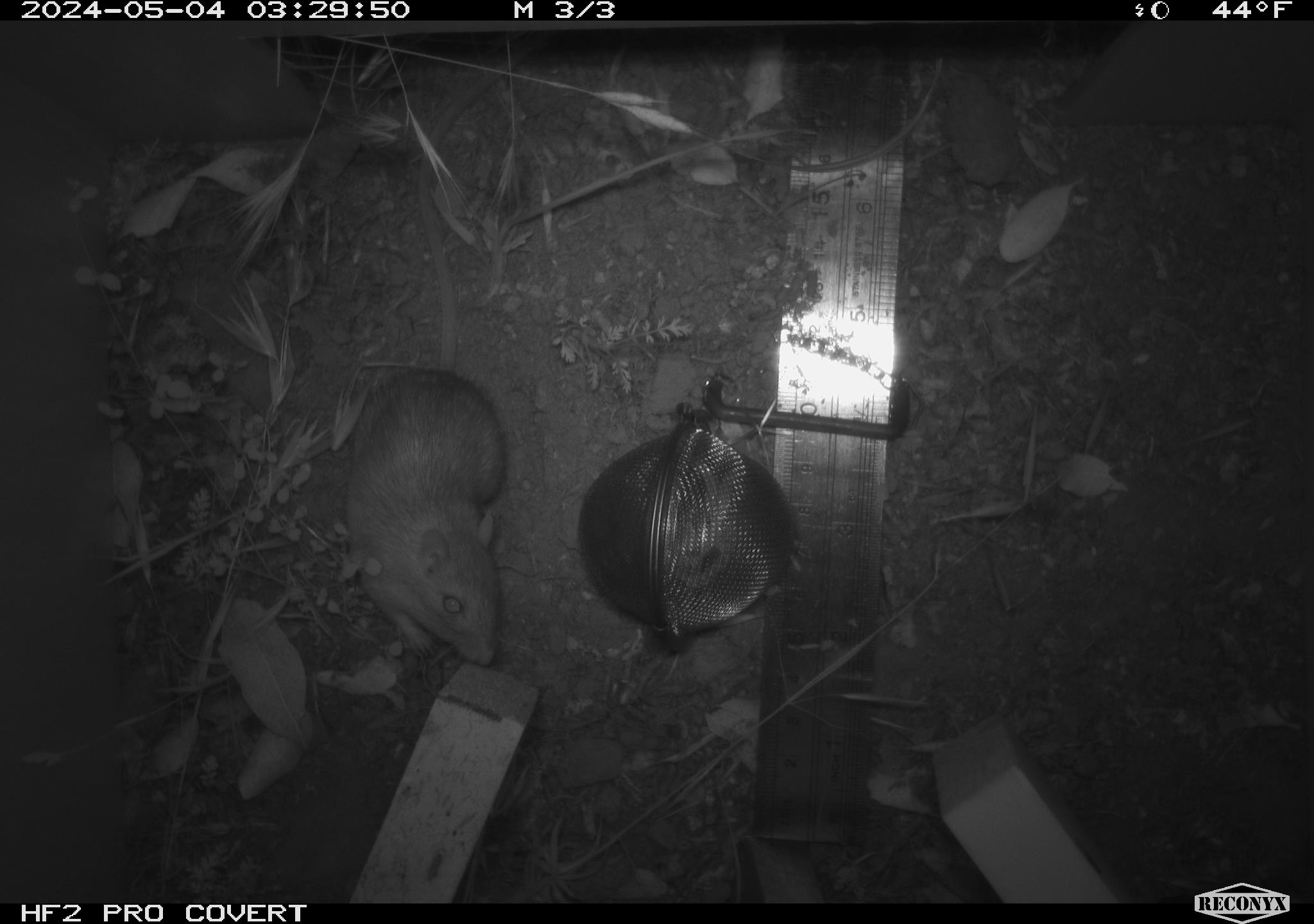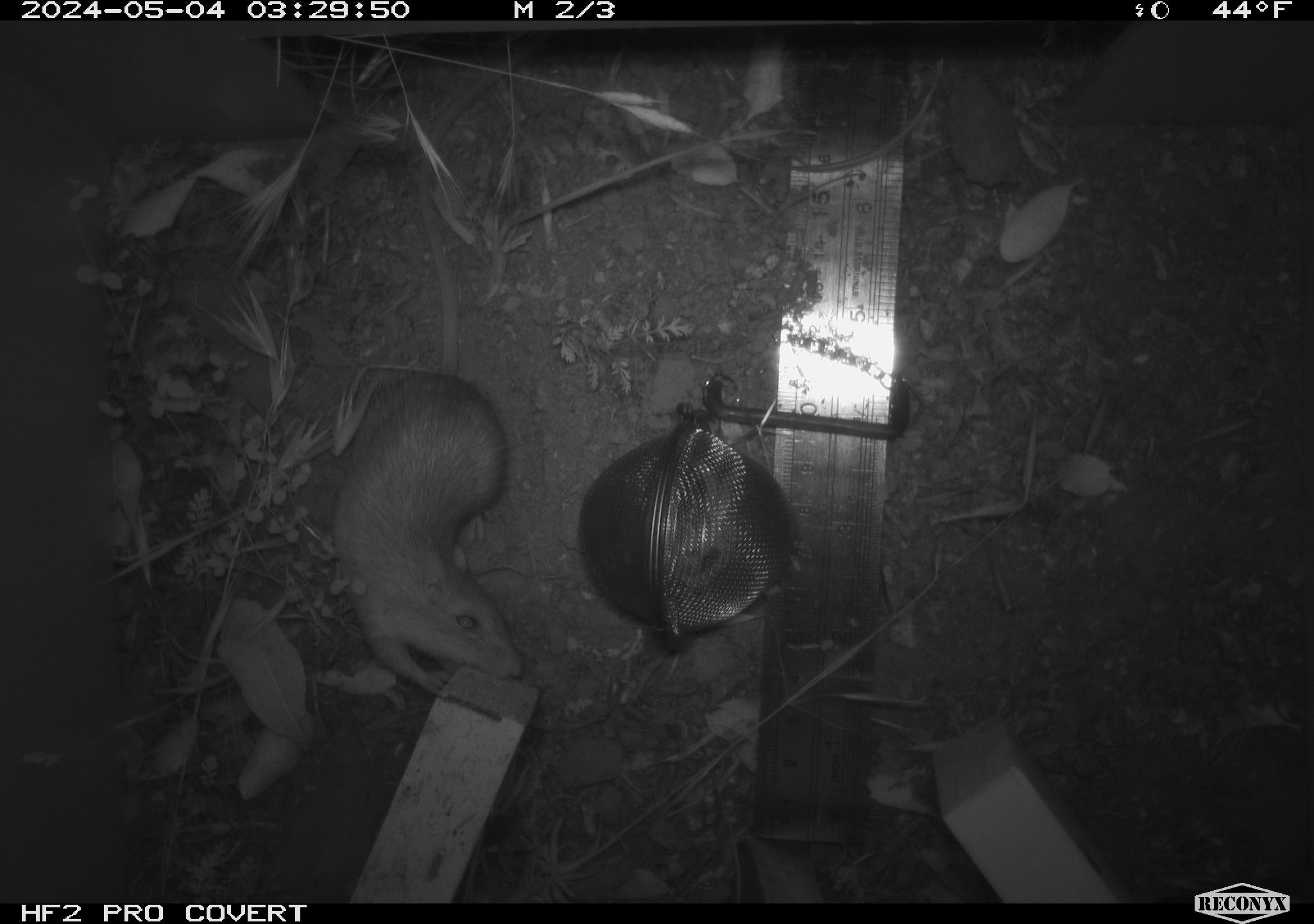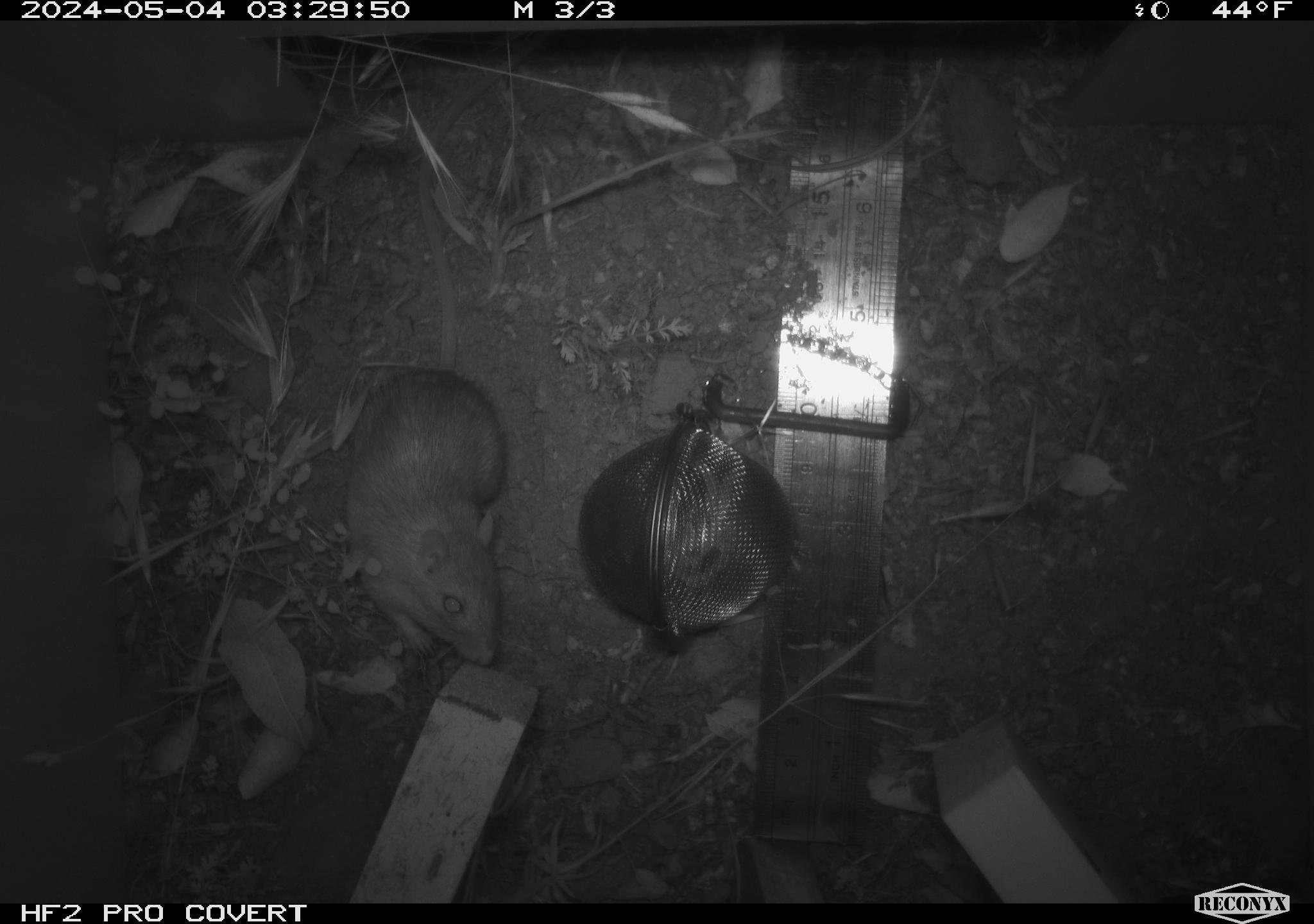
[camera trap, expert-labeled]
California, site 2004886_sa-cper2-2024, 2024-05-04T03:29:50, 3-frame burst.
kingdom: Animalia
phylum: Chordata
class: Mammalia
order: Rodentia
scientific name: Rodentia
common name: rodent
Rodent (Rodentia).